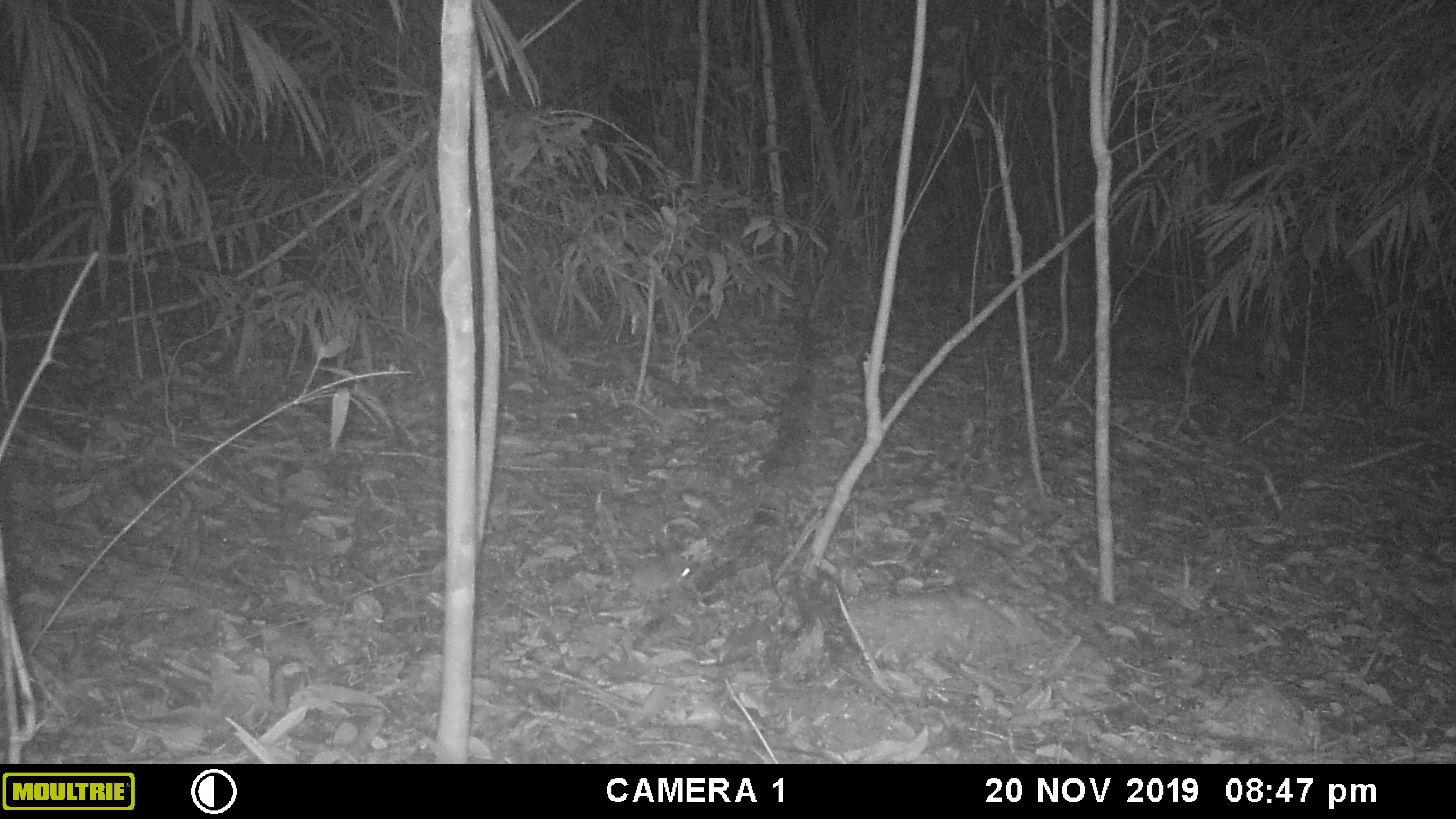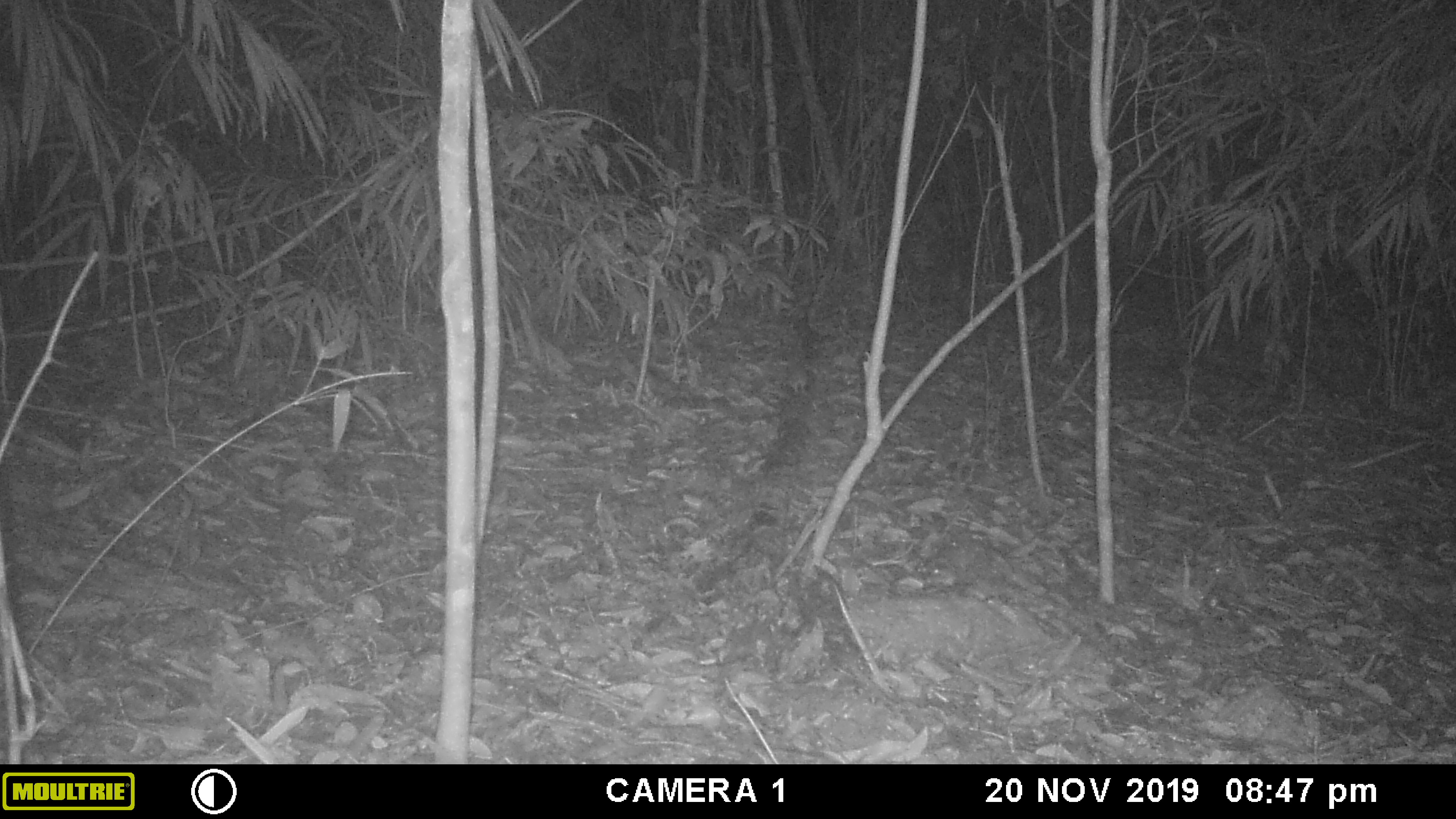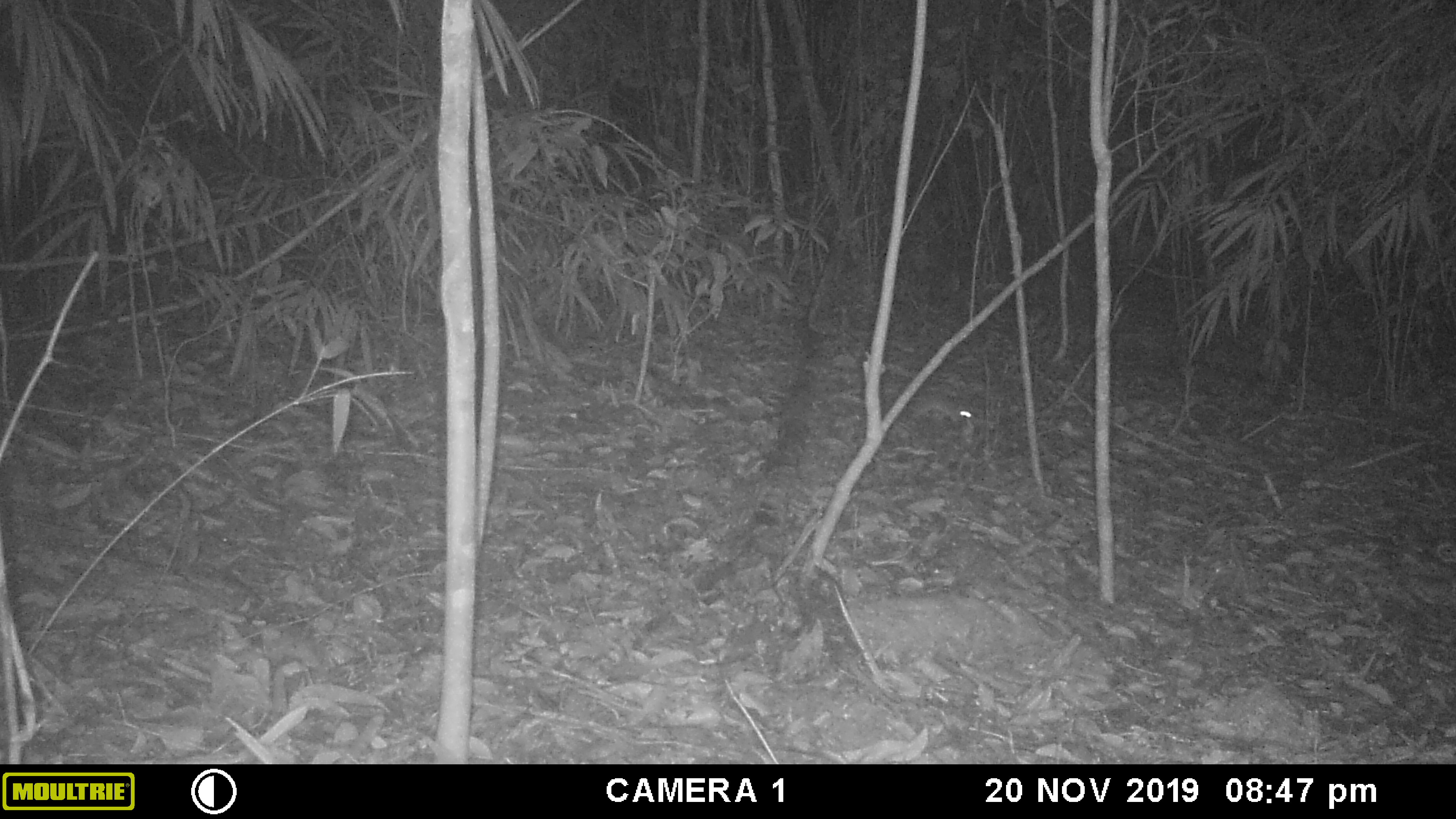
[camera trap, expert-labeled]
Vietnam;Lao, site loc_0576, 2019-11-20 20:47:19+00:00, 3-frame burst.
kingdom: Animalia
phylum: Chordata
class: Mammalia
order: Rodentia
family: Muridae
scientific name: Muridae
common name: old-world mice and rats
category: unidentified murid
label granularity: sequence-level